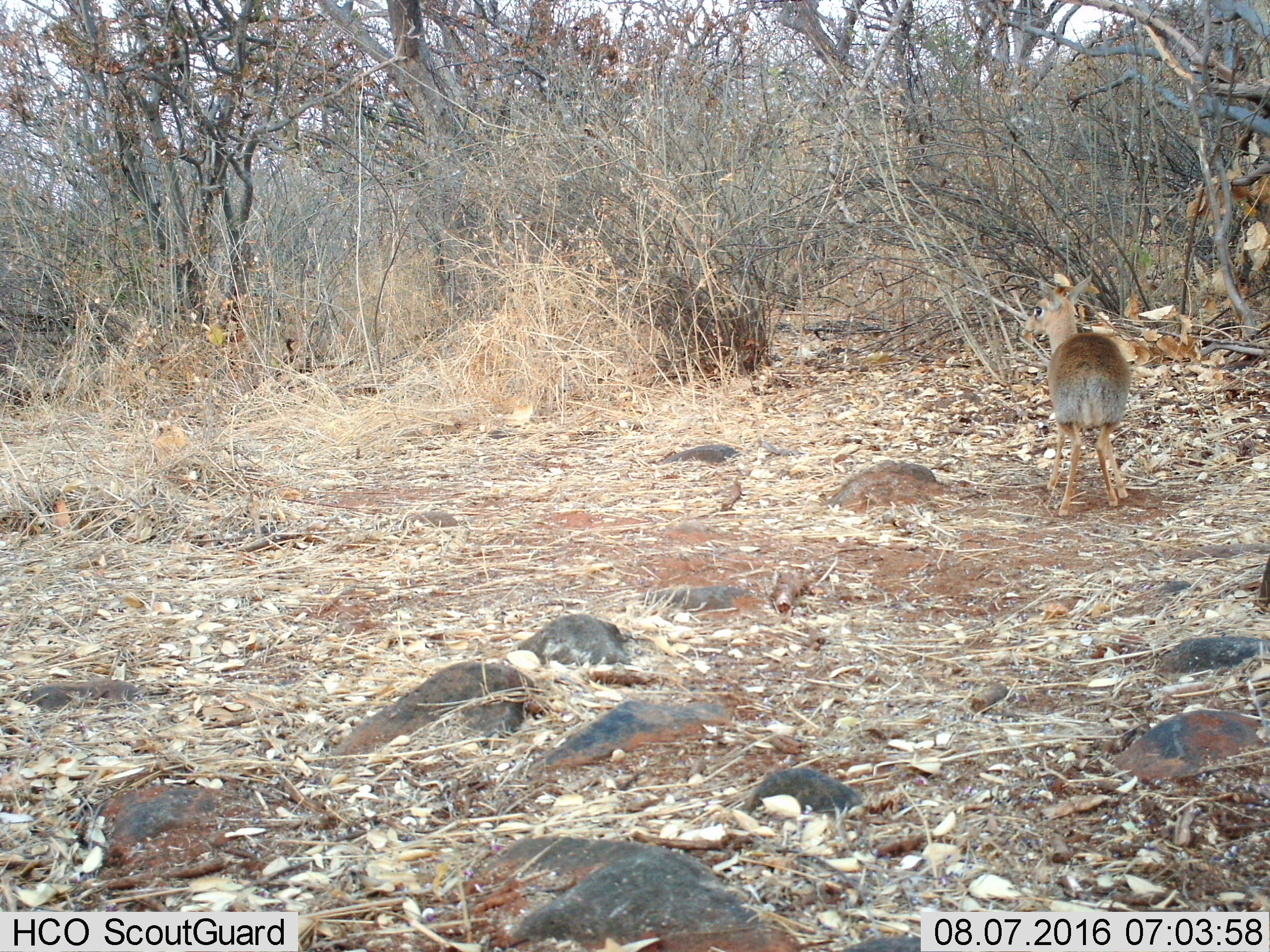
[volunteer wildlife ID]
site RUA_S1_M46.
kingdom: Animalia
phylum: Chordata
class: Mammalia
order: Artiodactyla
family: Bovidae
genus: Madoqua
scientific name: Madoqua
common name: dik-dik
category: dikdik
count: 1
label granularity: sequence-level